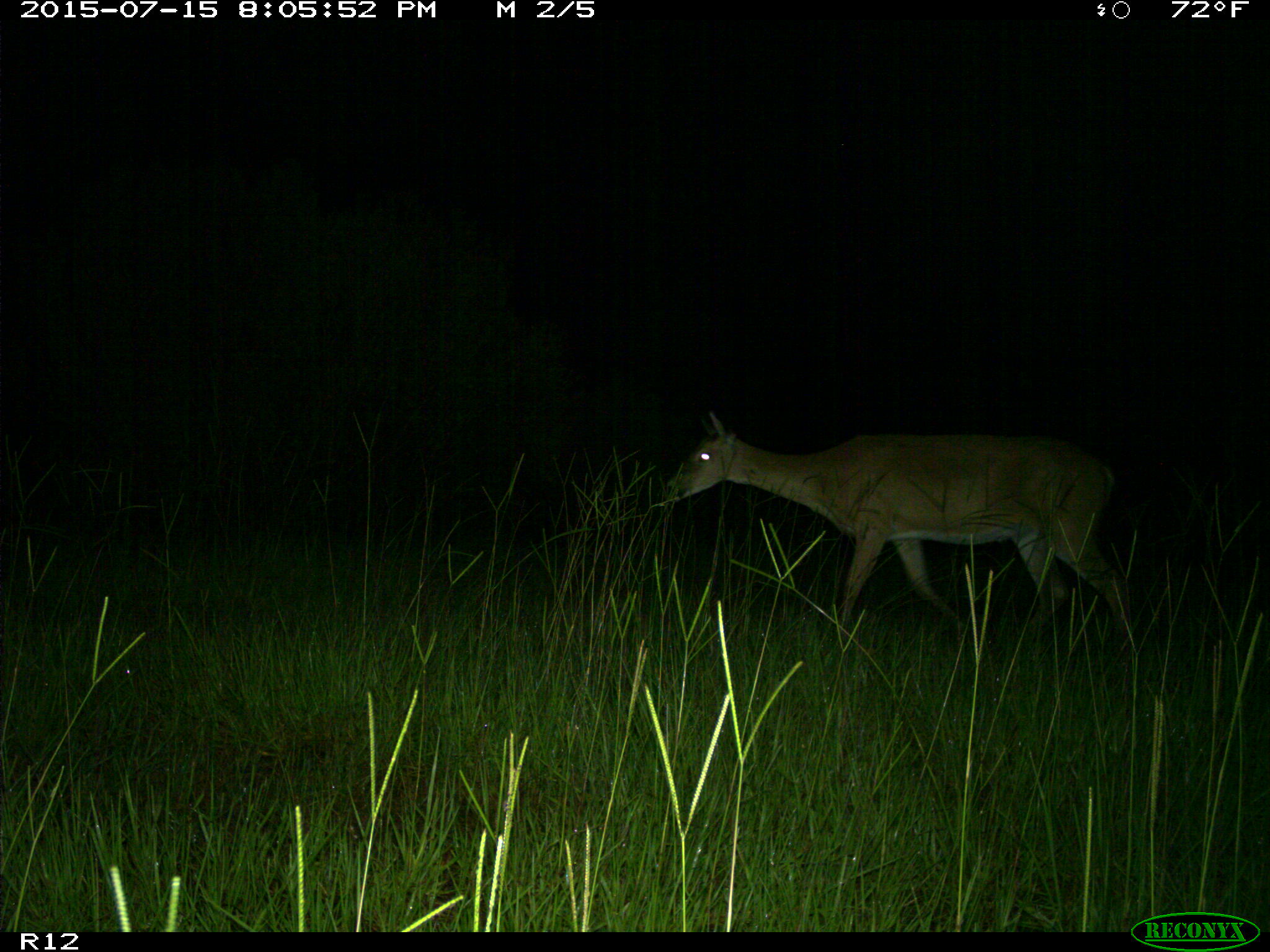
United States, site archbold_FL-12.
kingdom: Animalia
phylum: Chordata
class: Mammalia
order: Artiodactyla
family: Cervidae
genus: Odocoileus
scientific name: Odocoileus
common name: deer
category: unidentified deer